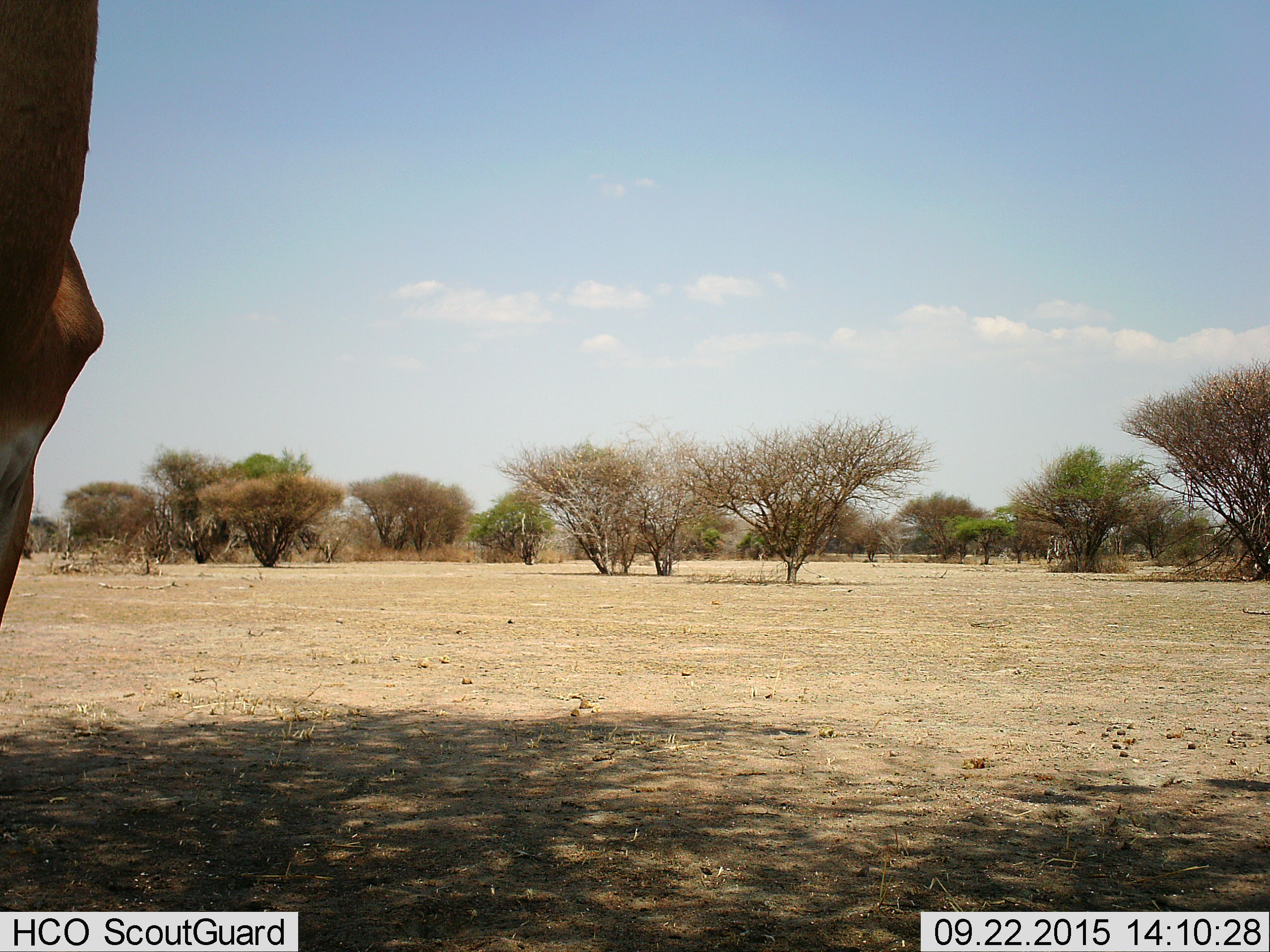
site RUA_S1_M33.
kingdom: Animalia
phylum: Chordata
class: Mammalia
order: Artiodactyla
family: Bovidae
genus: Aepyceros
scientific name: Aepyceros melampus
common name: impala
Impala (Aepyceros melampus), count 1. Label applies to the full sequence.